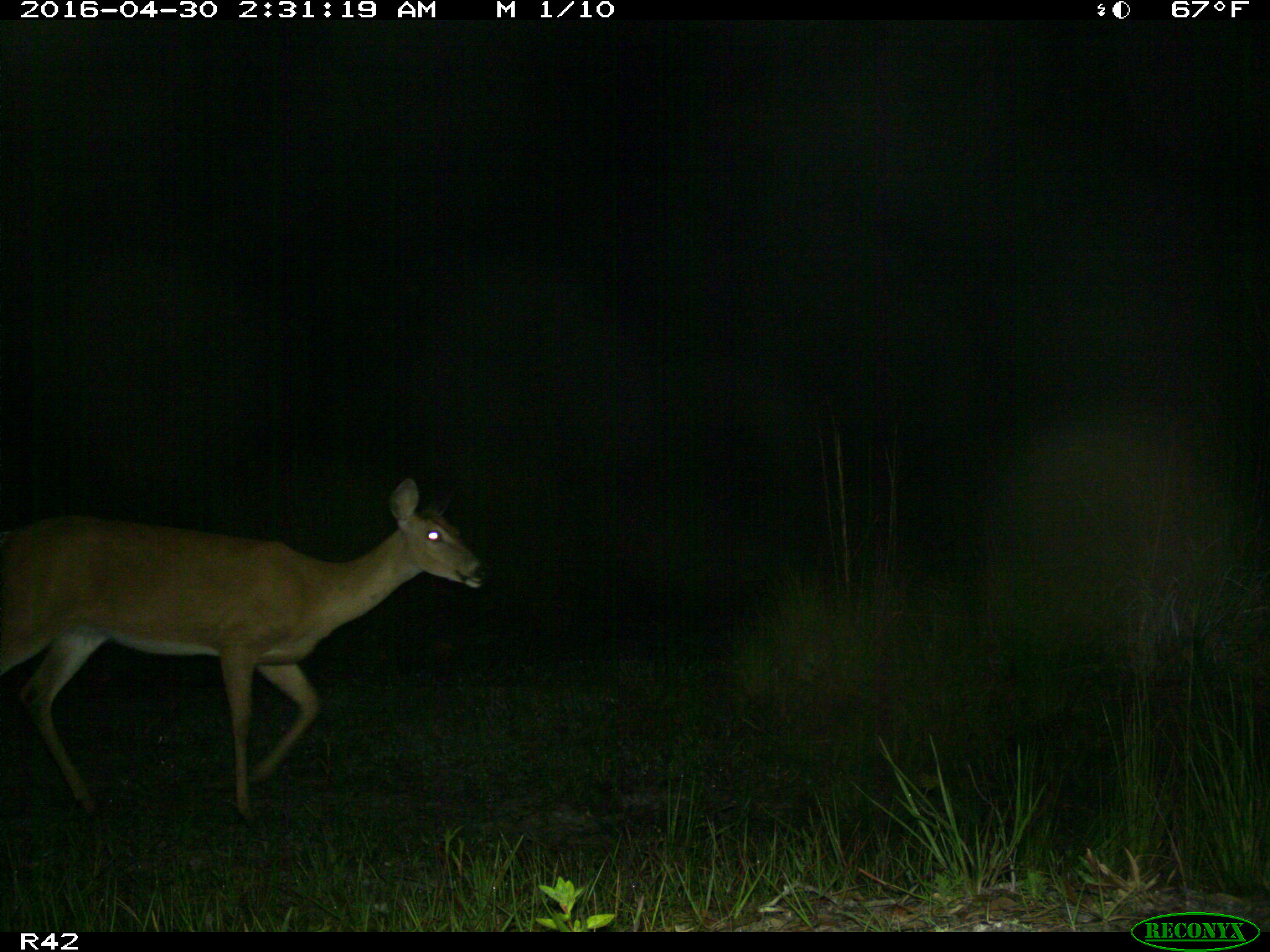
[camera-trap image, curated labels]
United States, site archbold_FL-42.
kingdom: Animalia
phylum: Chordata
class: Mammalia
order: Artiodactyla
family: Cervidae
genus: Odocoileus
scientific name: Odocoileus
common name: deer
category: unidentified deer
Unidentified deer (deer) (Odocoileus).